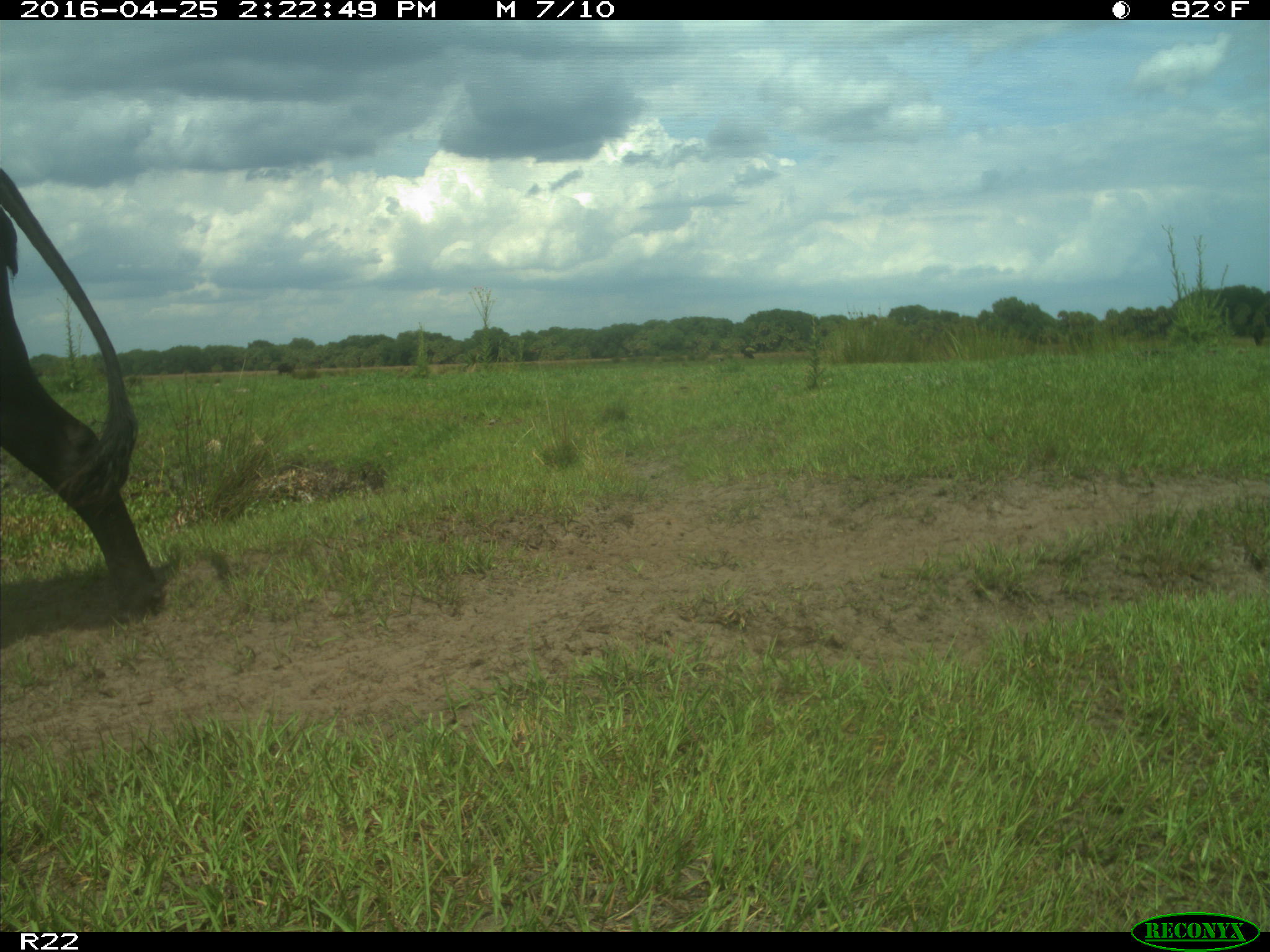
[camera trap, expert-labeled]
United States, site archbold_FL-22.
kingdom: Animalia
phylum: Chordata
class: Mammalia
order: Artiodactyla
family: Bovidae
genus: Bos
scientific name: Bos taurus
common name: domestic cow